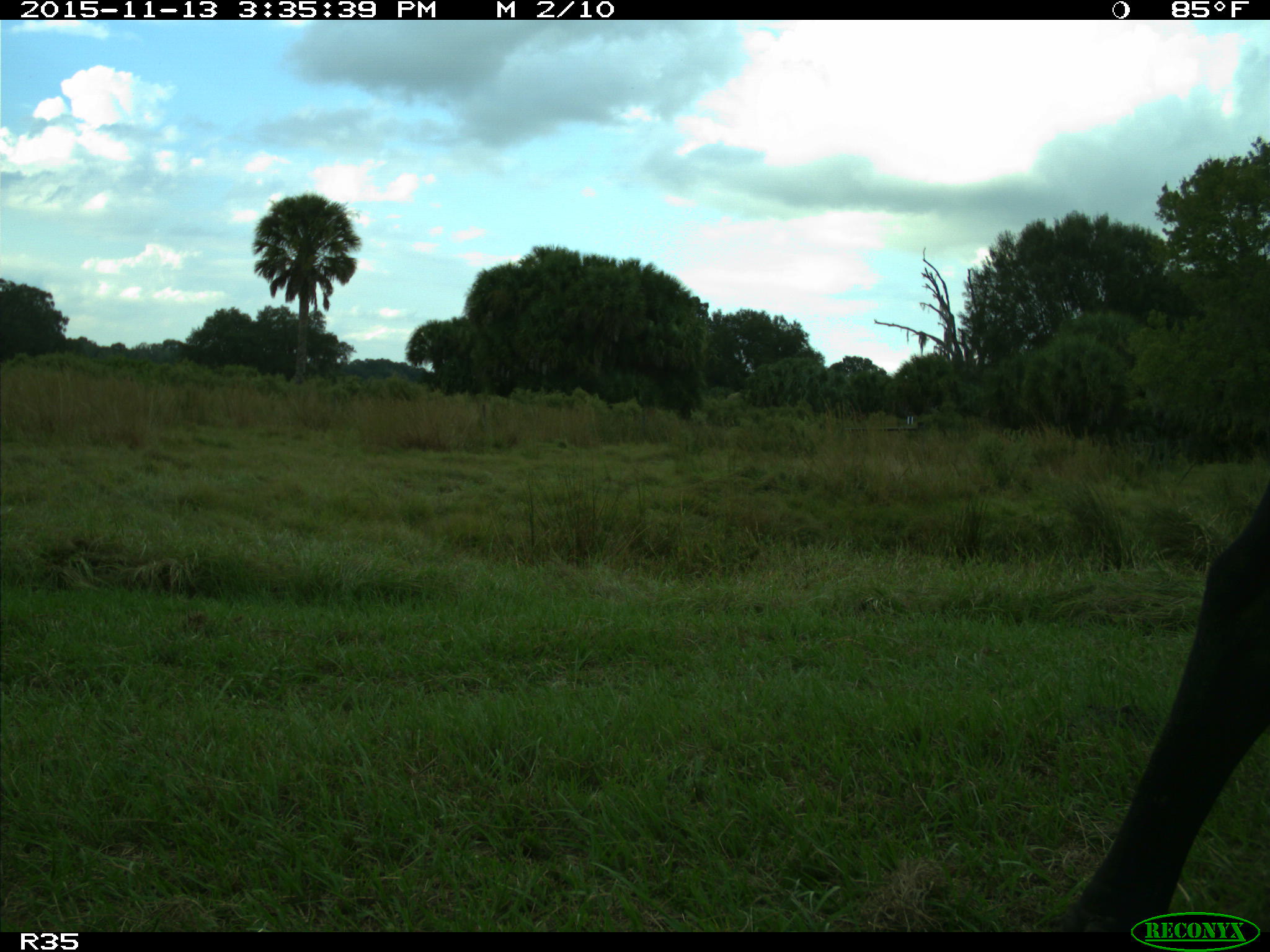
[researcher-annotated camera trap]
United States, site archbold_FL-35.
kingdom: Animalia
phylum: Chordata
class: Mammalia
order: Artiodactyla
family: Bovidae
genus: Bos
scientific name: Bos taurus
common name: domestic cow